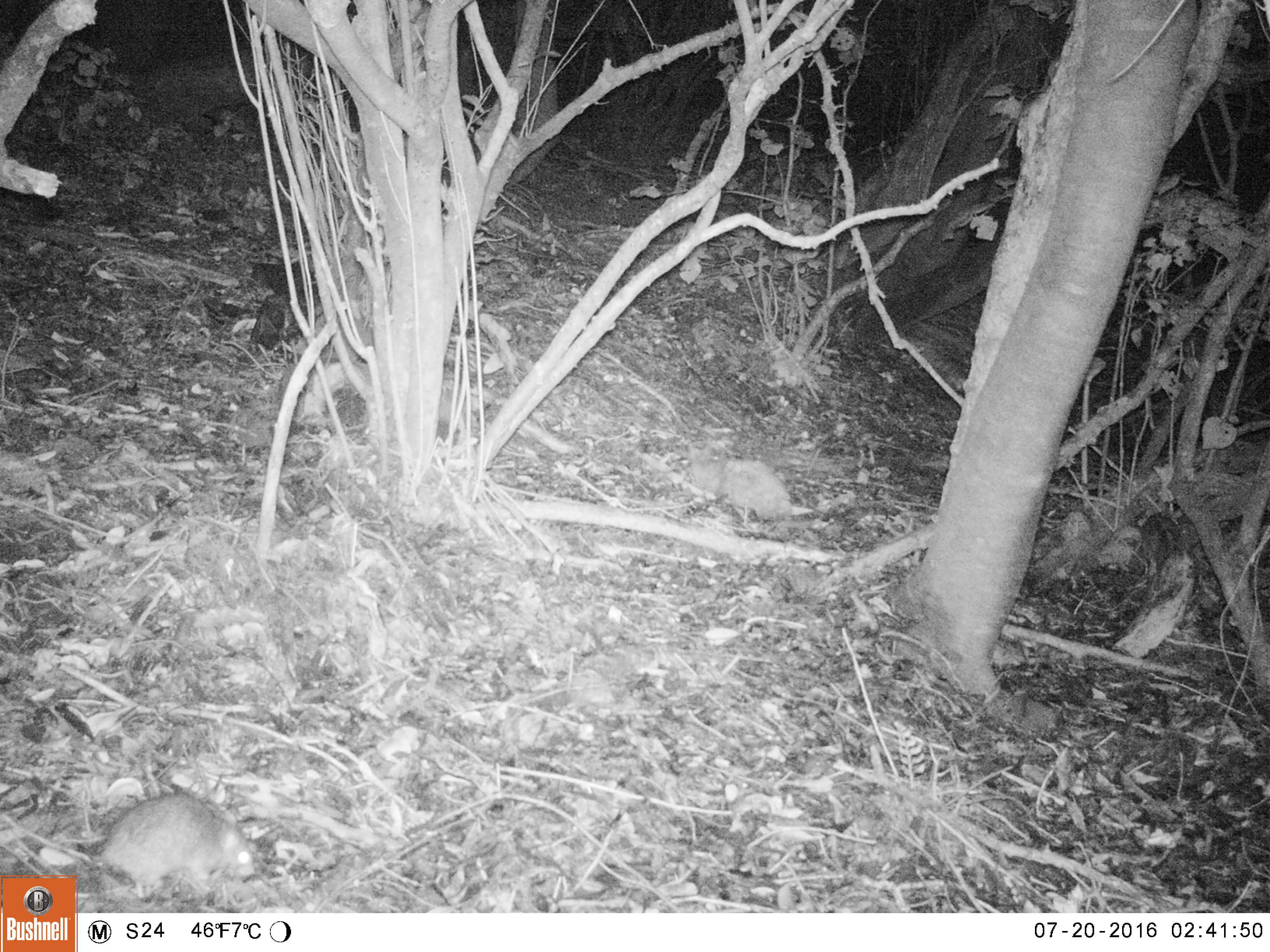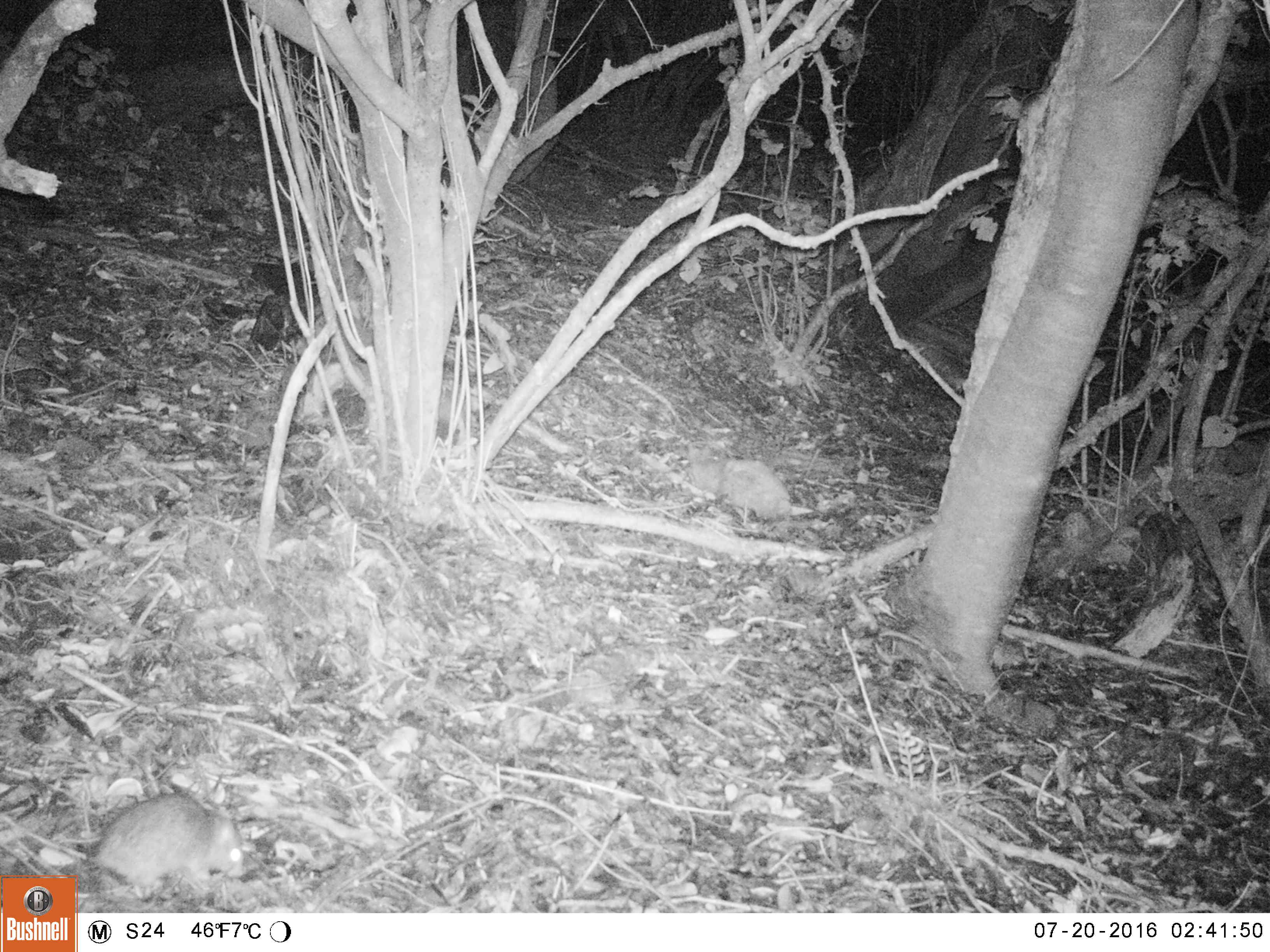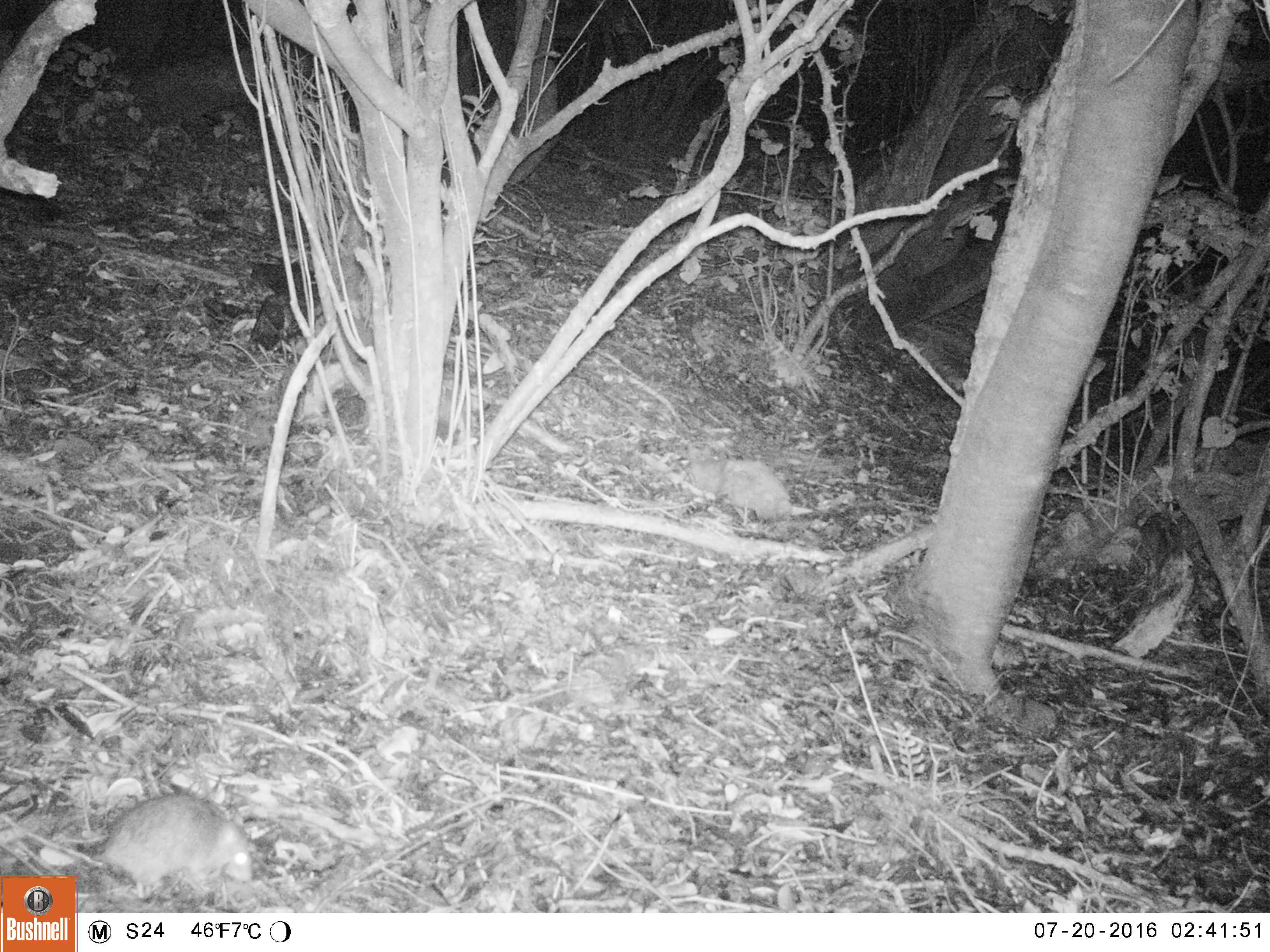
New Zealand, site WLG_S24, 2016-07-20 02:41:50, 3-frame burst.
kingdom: Animalia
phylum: Chordata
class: Mammalia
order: Rodentia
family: Muridae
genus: Rattus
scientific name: Rattus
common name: rat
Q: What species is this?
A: Rat (Rattus).